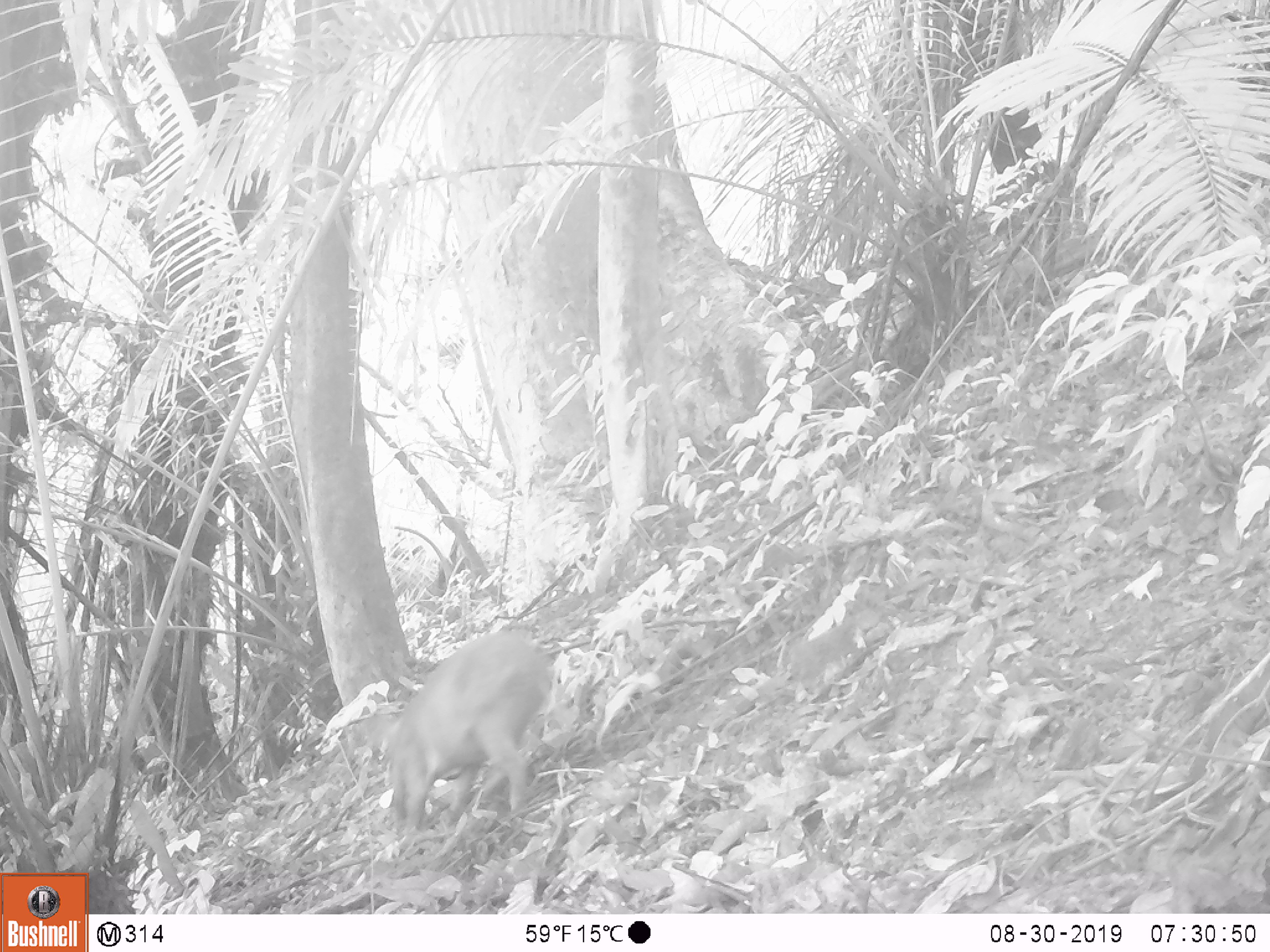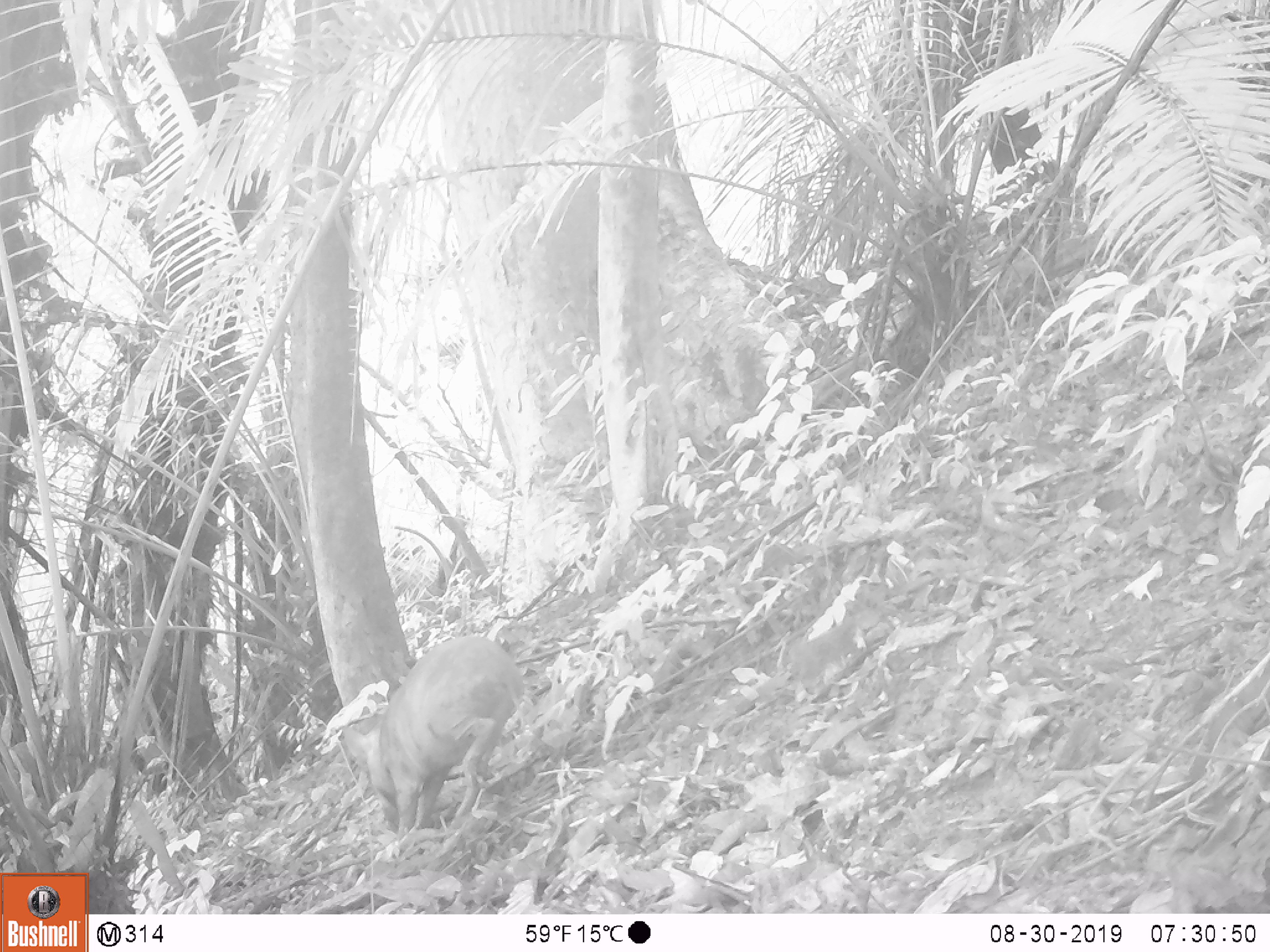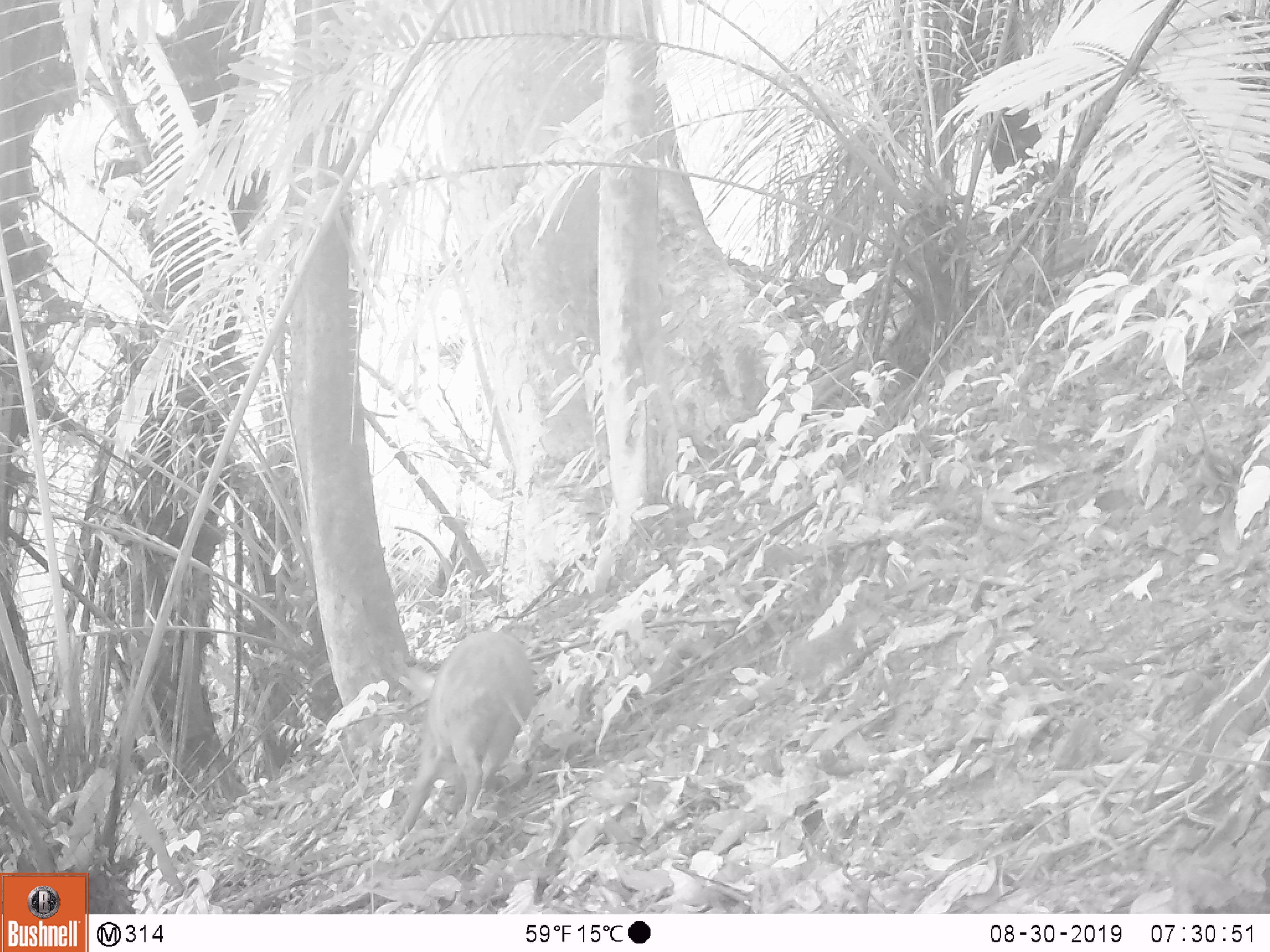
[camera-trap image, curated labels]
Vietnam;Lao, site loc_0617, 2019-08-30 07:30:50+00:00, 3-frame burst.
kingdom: Animalia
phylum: Chordata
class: Mammalia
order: Artiodactyla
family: Suidae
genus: Sus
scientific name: Sus scrofa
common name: eurasian wild pig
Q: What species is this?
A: Eurasian wild pig (Sus scrofa).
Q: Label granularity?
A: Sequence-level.